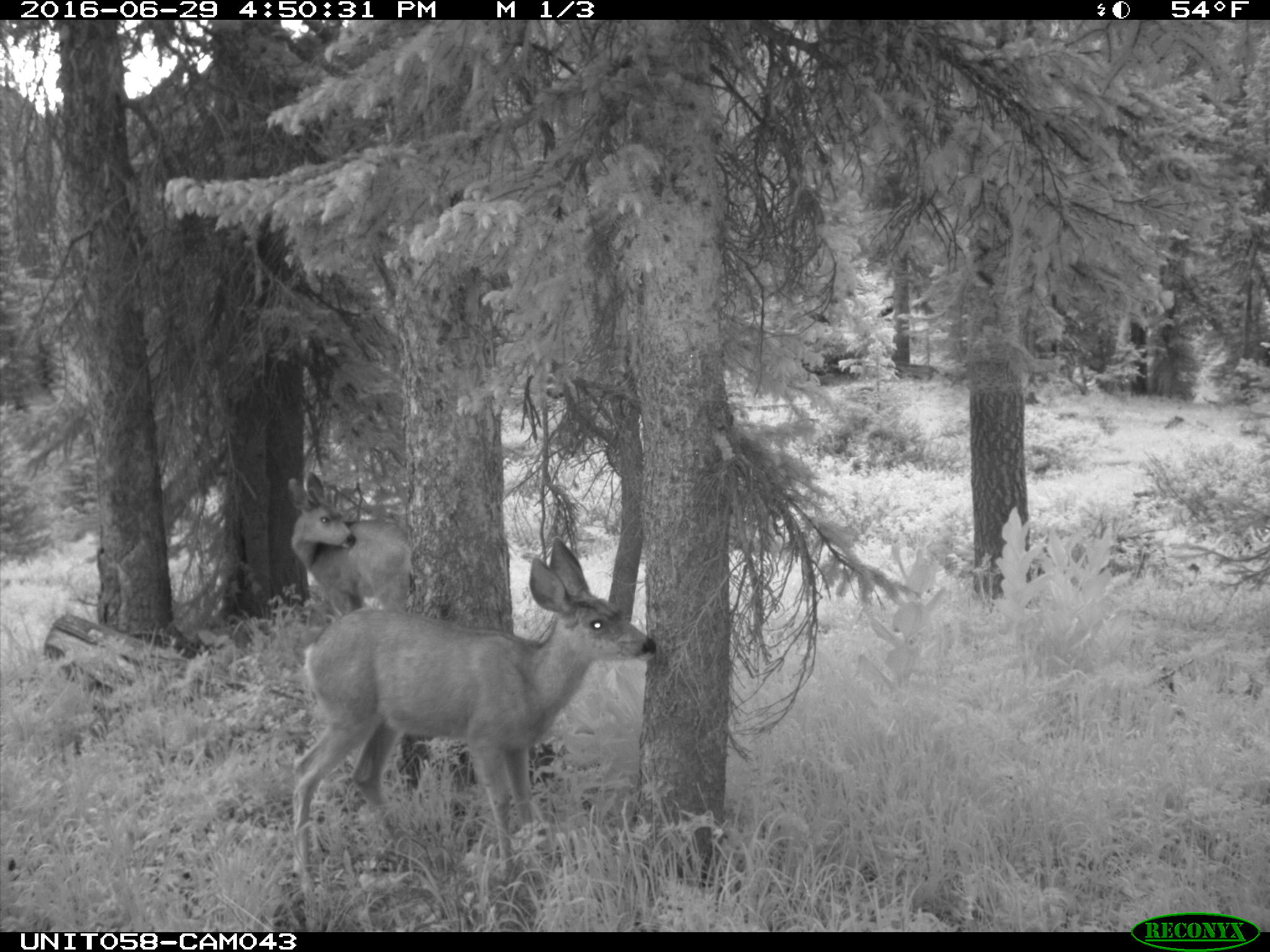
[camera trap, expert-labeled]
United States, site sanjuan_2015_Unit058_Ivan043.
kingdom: Animalia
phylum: Chordata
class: Mammalia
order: Artiodactyla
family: Cervidae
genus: Odocoileus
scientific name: Odocoileus hemionus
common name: mule deer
Odocoileus hemionus (mule deer).